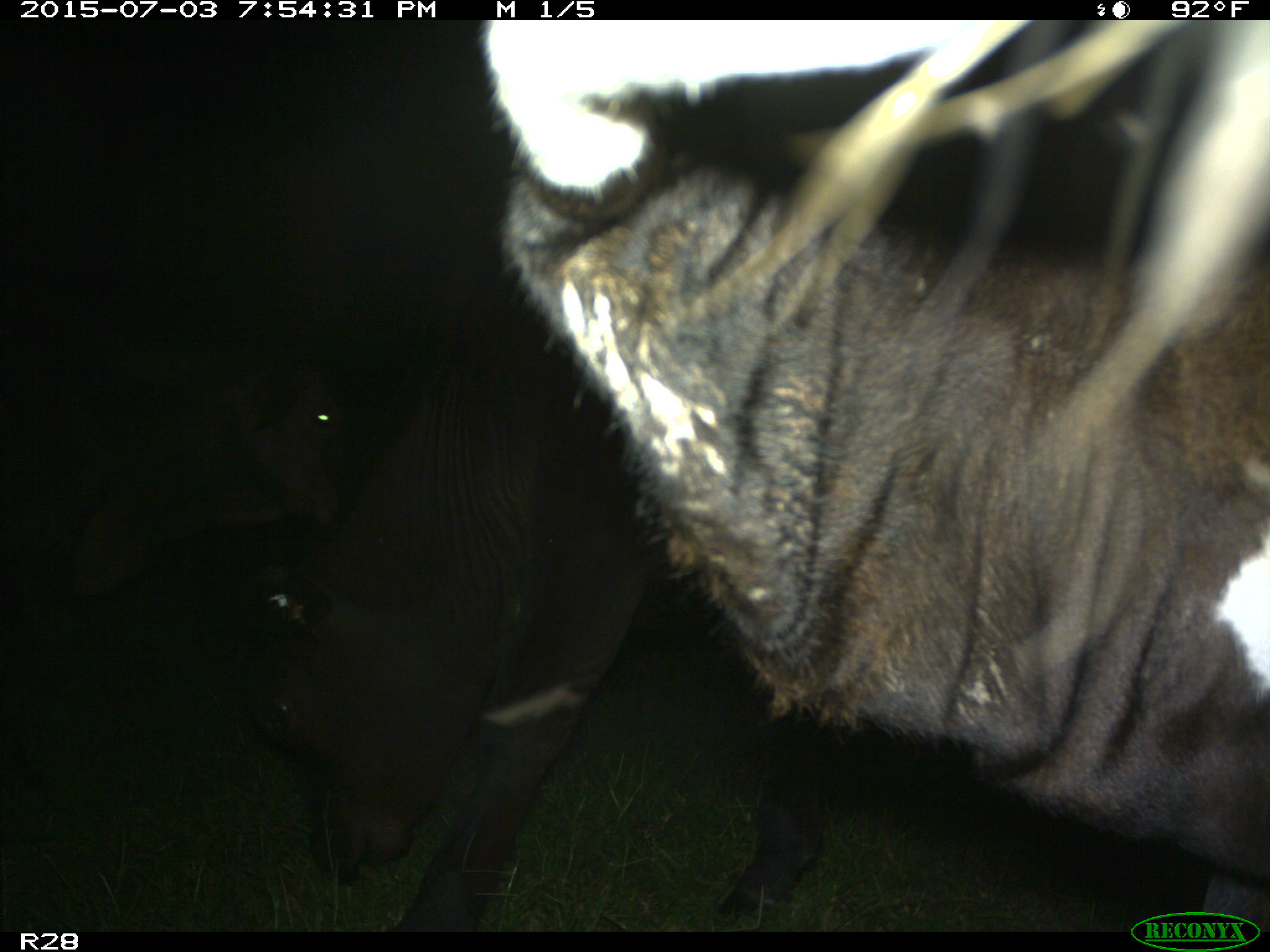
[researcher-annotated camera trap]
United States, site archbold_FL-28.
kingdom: Animalia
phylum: Chordata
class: Mammalia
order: Artiodactyla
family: Bovidae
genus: Bos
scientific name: Bos taurus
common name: domestic cow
Bos taurus (domestic cow).